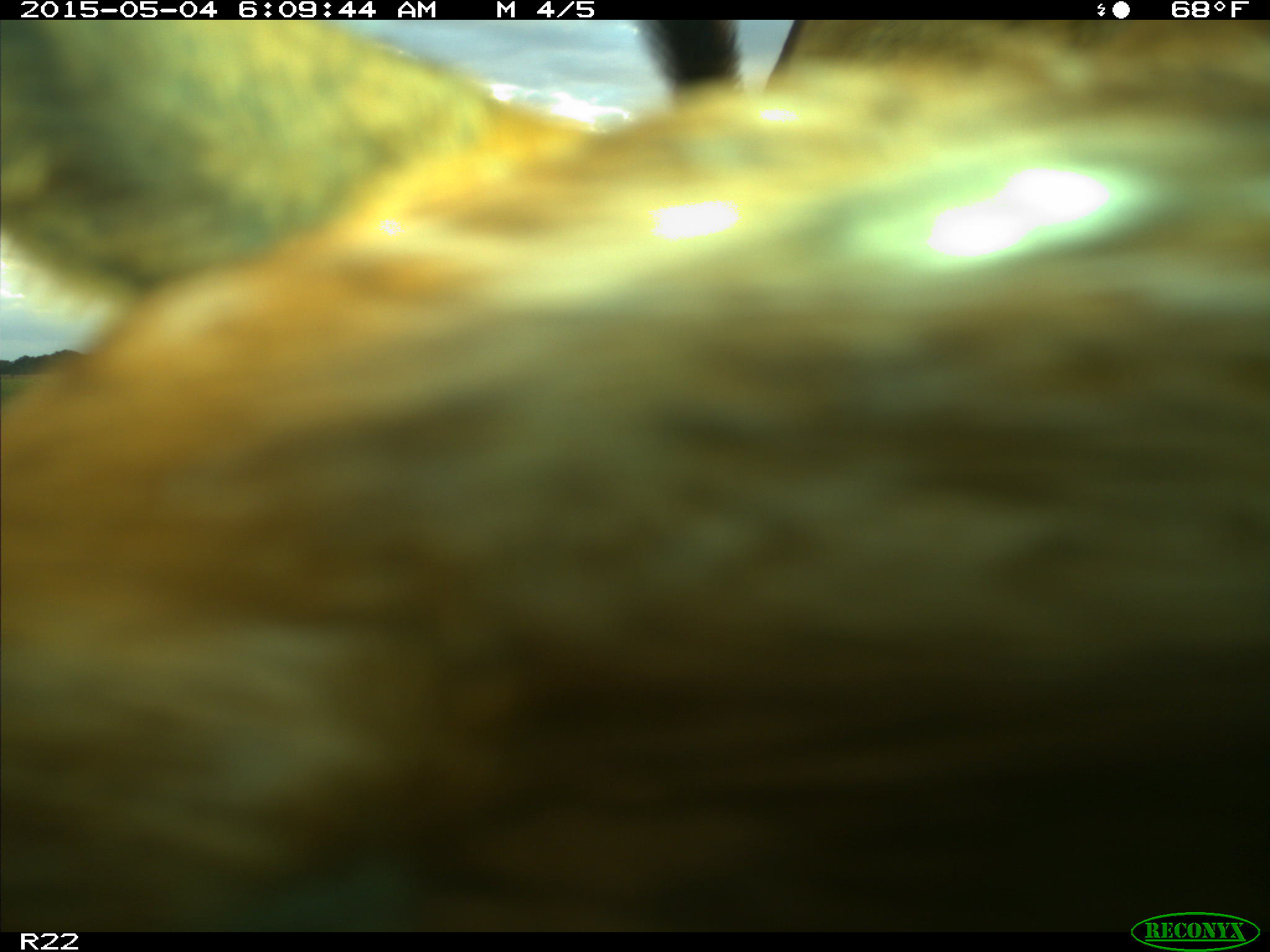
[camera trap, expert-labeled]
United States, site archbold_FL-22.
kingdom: Animalia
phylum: Chordata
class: Mammalia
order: Artiodactyla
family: Bovidae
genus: Bos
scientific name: Bos taurus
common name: domestic cow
Bos taurus (domestic cow).